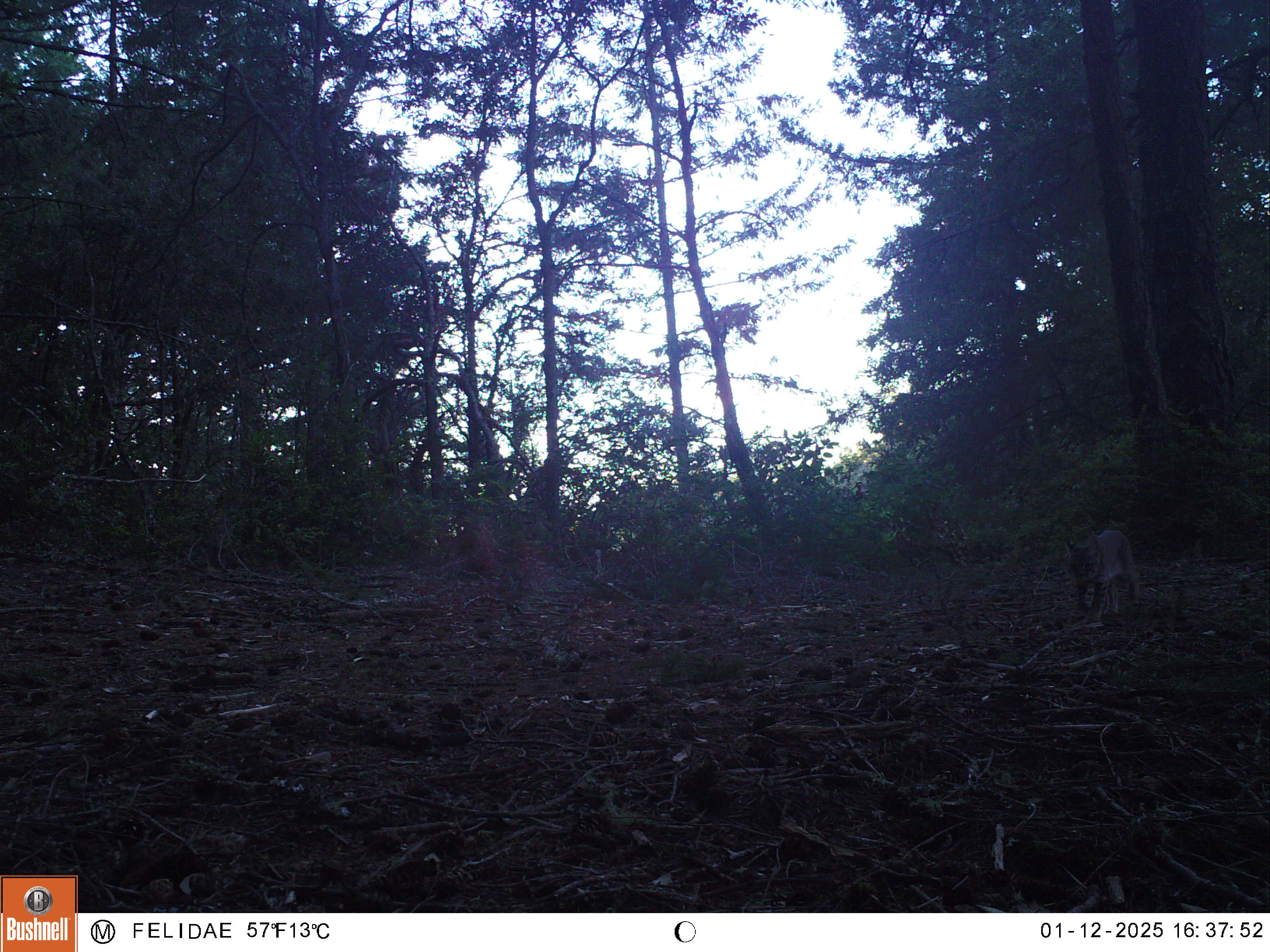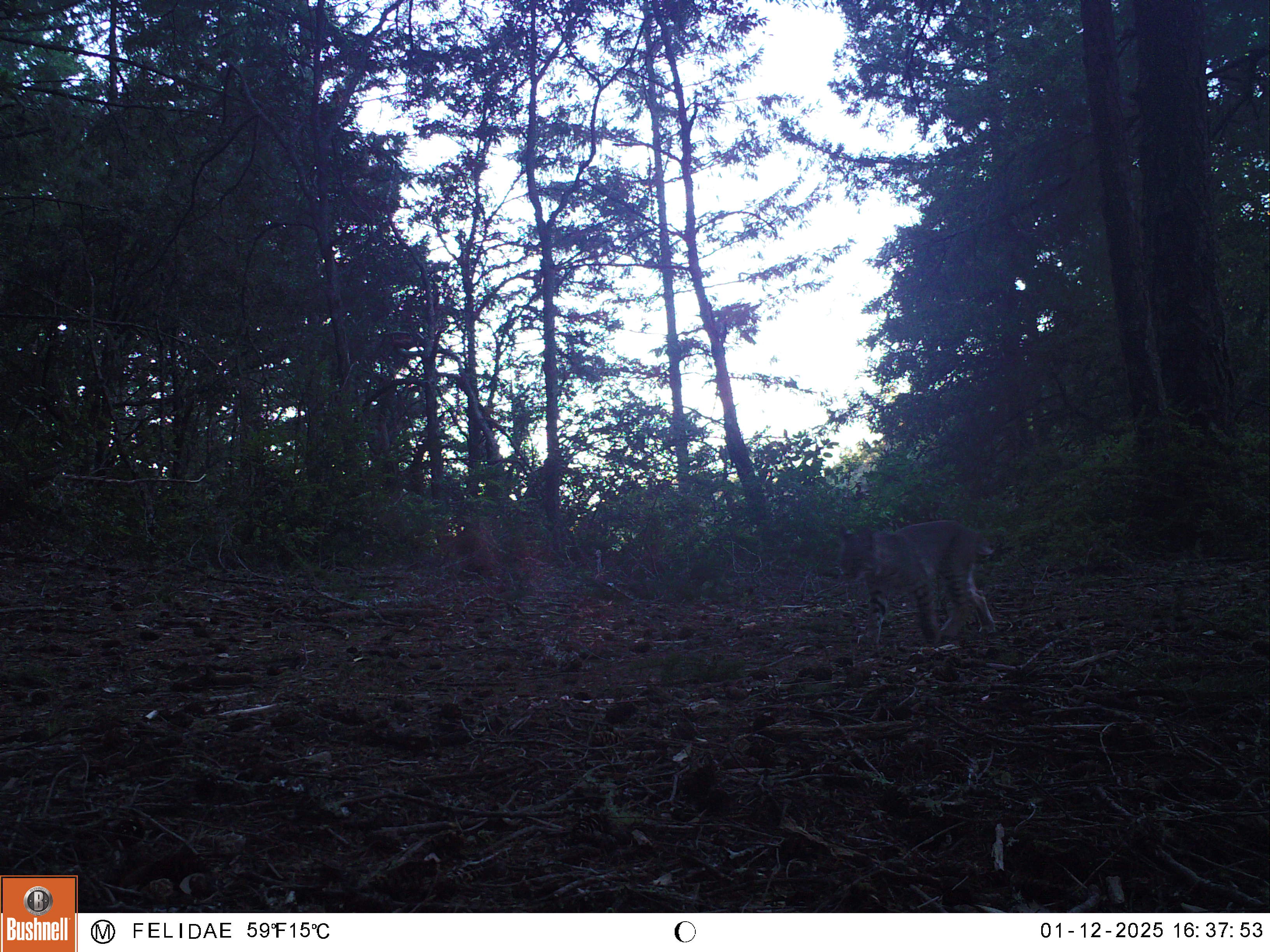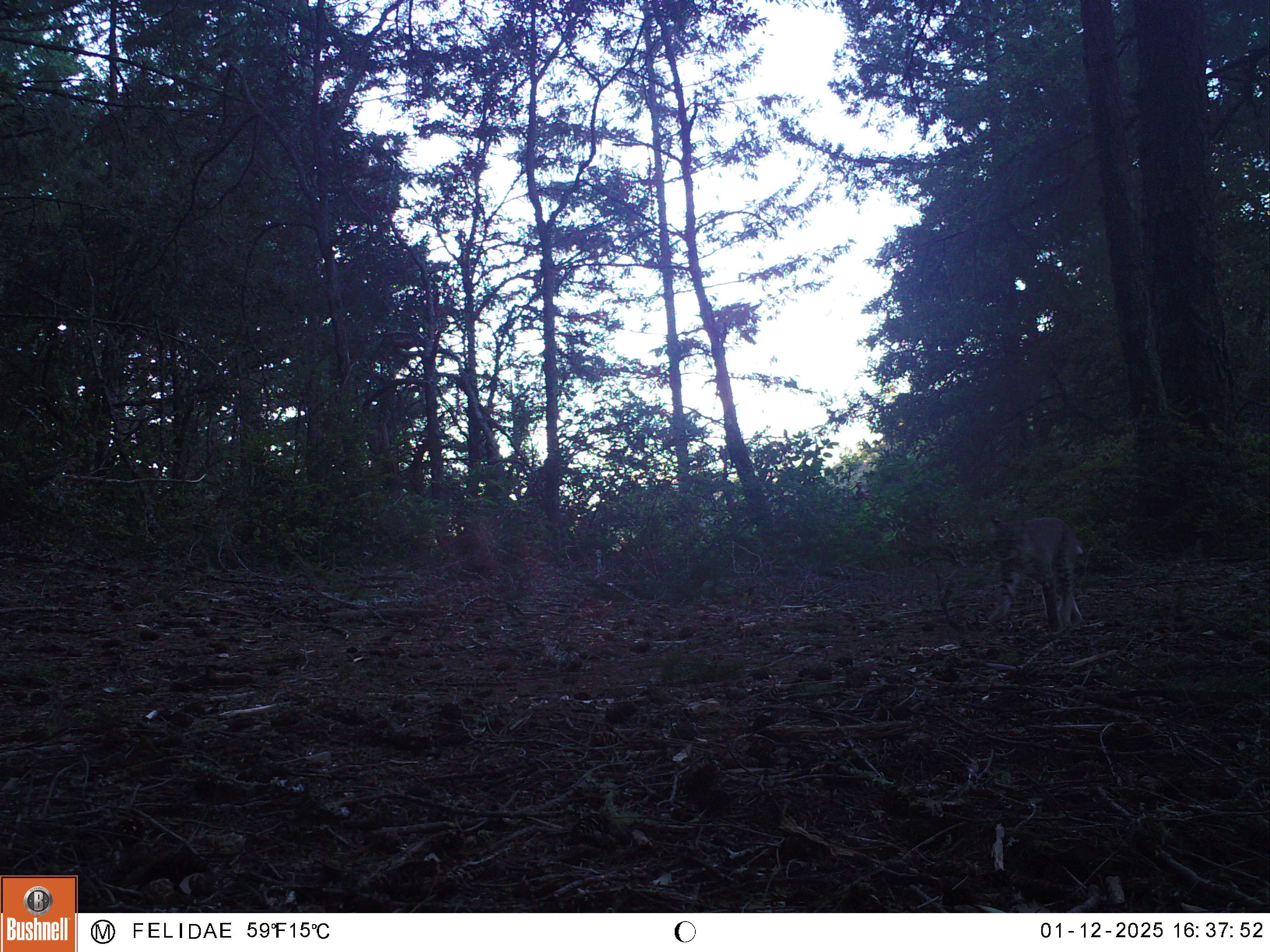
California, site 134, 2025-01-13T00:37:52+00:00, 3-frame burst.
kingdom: Animalia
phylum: Chordata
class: Mammalia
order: Carnivora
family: Felidae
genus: Lynx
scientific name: Lynx rufus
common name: bobcat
Bobcat (Lynx rufus).